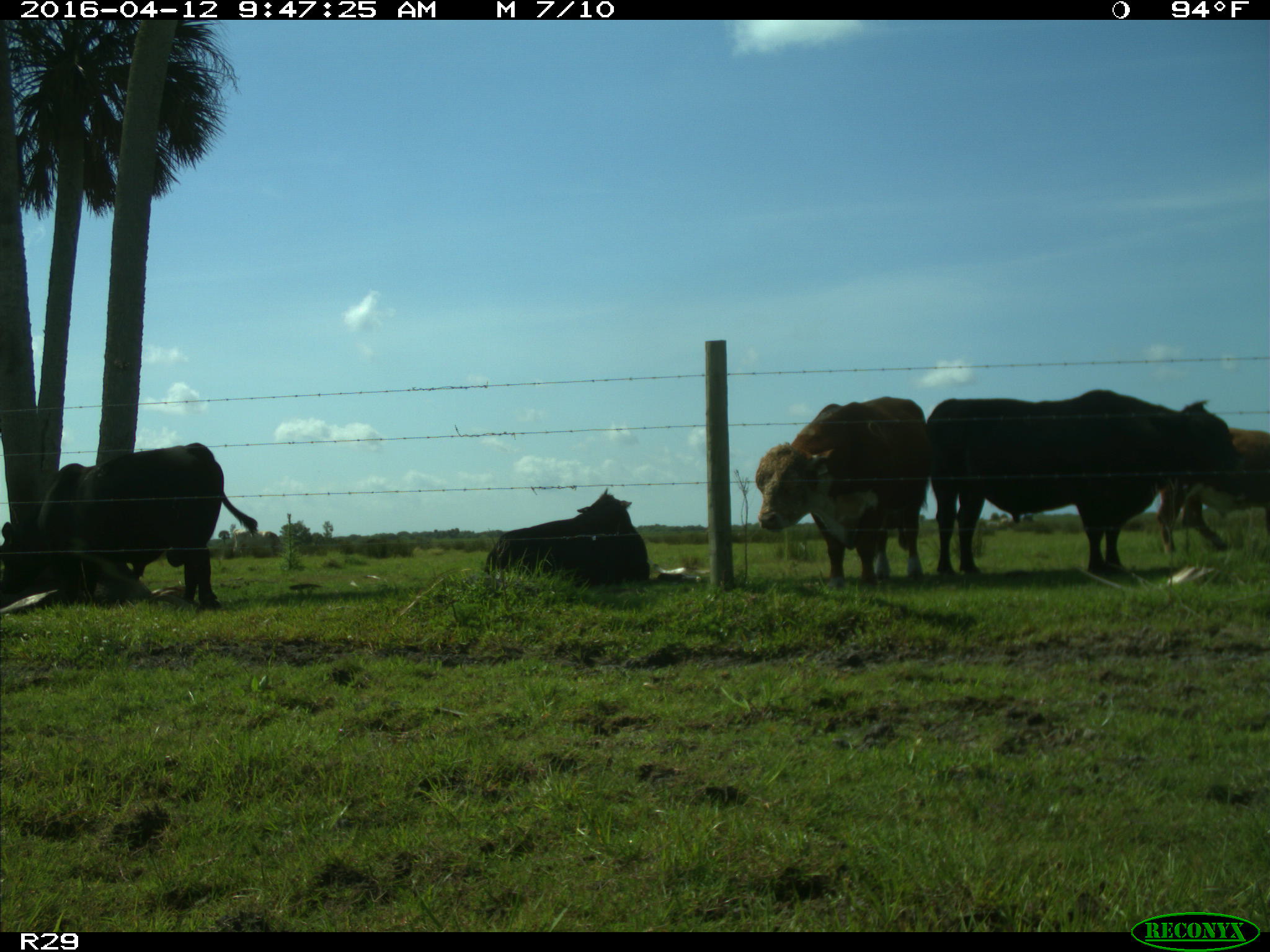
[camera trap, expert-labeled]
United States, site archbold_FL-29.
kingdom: Animalia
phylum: Chordata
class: Mammalia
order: Artiodactyla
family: Bovidae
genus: Bos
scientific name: Bos taurus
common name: domestic cow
Bos taurus (domestic cow).